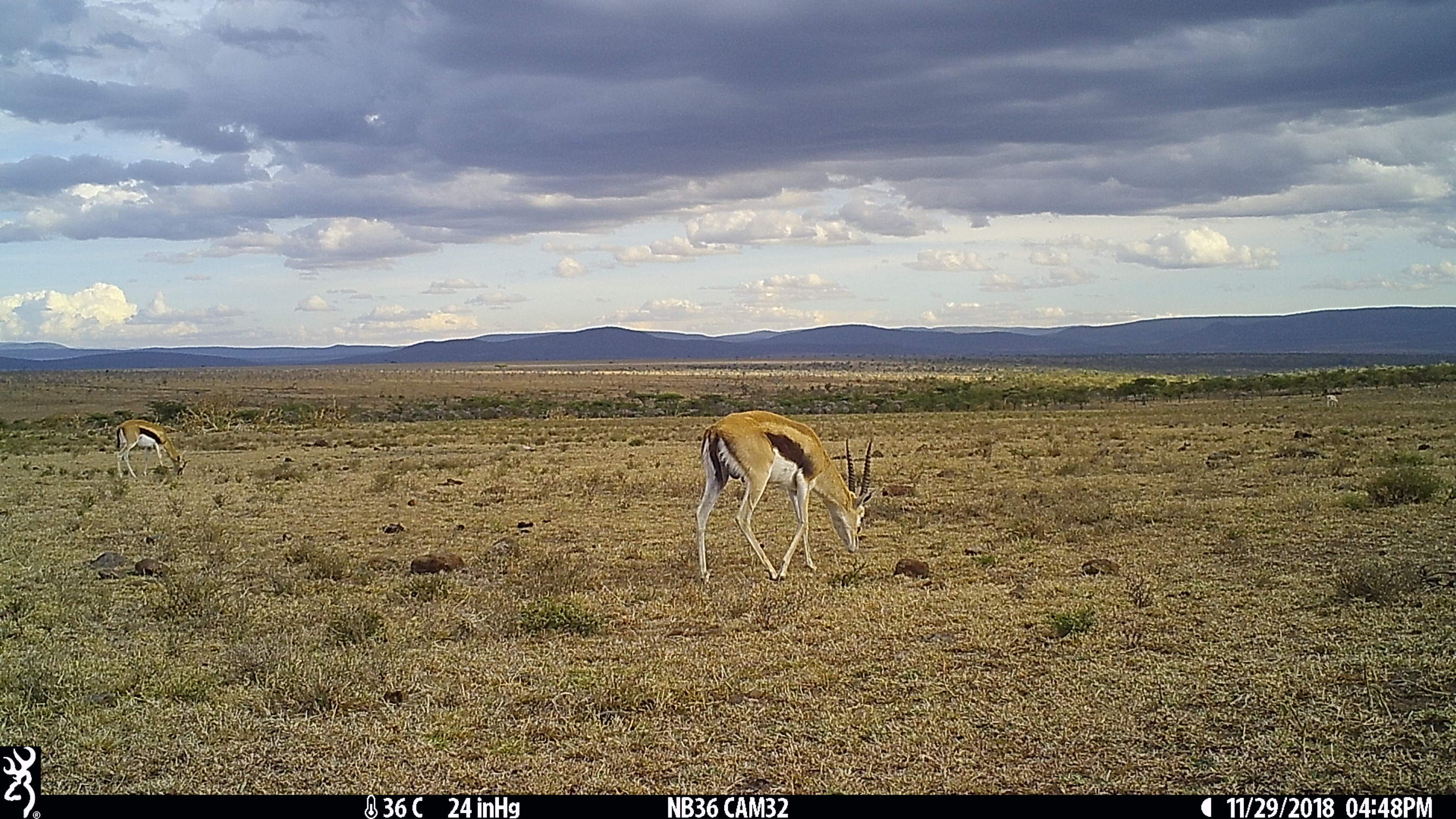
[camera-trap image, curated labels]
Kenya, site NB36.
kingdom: Animalia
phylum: Chordata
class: Mammalia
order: Artiodactyla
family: Bovidae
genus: Eudorcas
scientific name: Eudorcas thomsonii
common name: thomon's gazelle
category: gazelle thomsons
Gazelle thomsons (thomon's gazelle) (Eudorcas thomsonii).